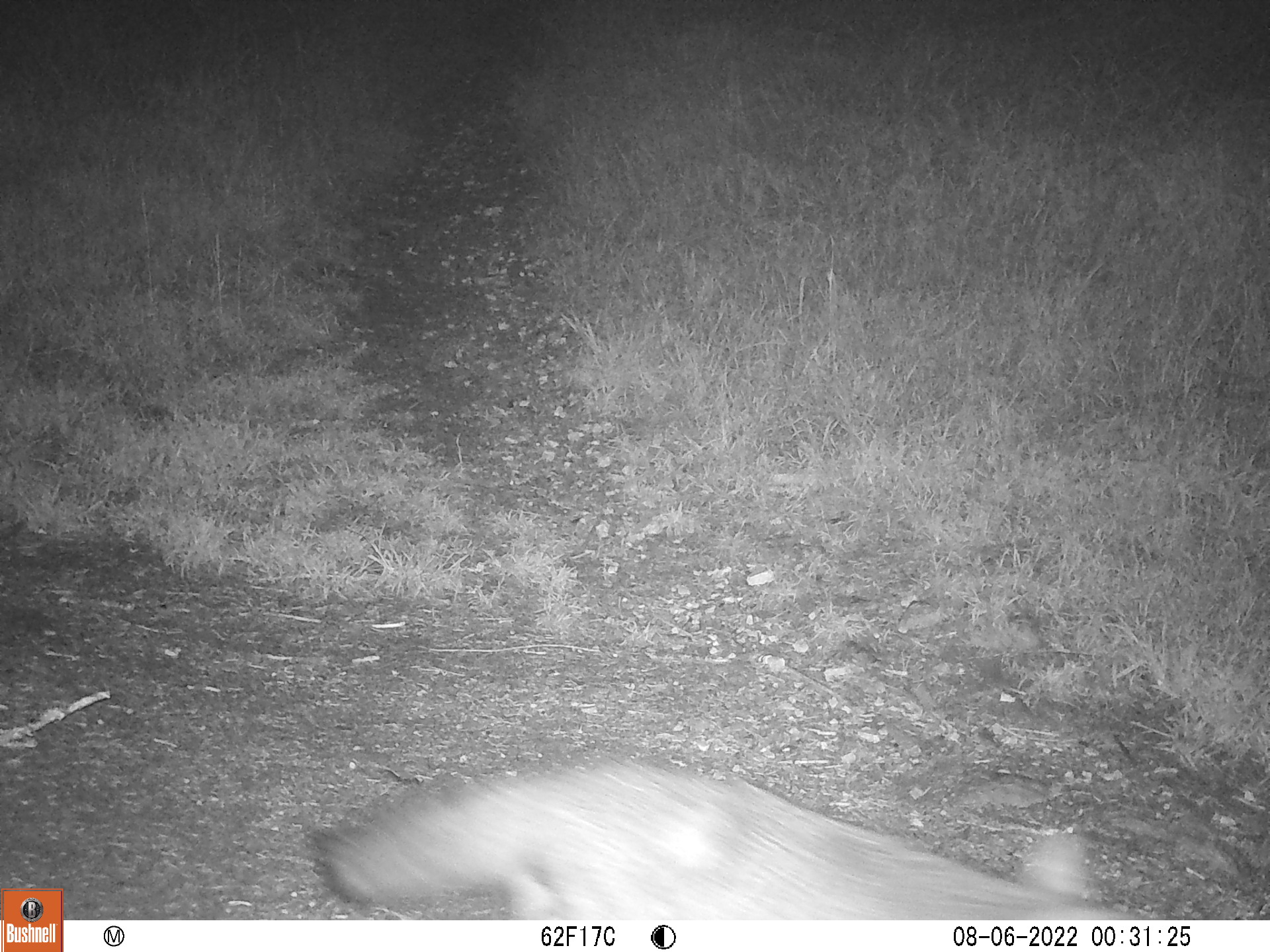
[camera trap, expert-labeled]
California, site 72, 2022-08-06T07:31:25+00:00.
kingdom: Animalia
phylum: Chordata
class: Mammalia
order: Carnivora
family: Canidae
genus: Urocyon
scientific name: Urocyon cinereoargenteus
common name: gray fox